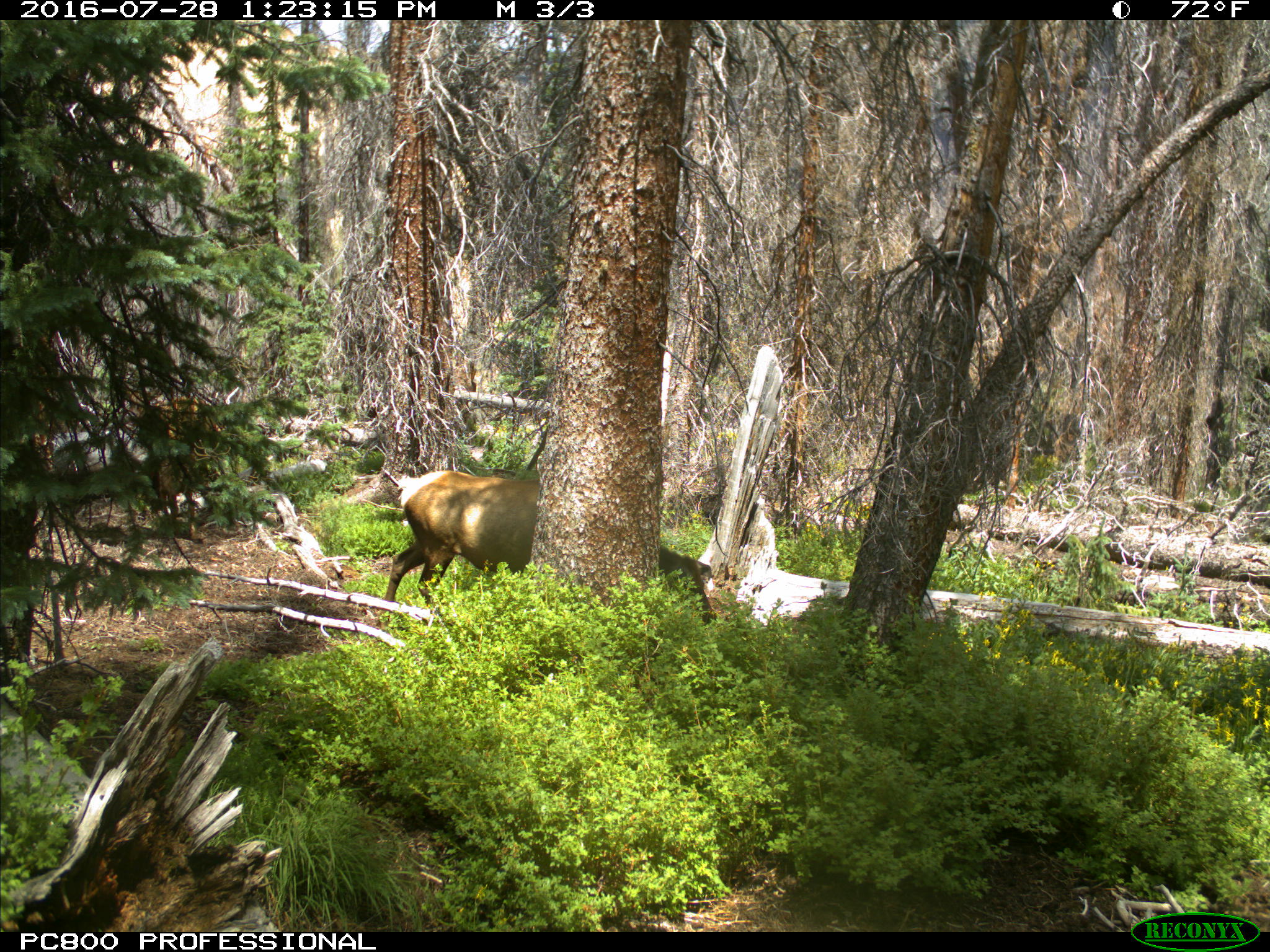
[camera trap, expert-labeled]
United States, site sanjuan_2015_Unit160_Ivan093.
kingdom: Animalia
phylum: Chordata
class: Mammalia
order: Artiodactyla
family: Cervidae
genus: Cervus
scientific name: Cervus elaphus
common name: red deer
Cervus elaphus (red deer).